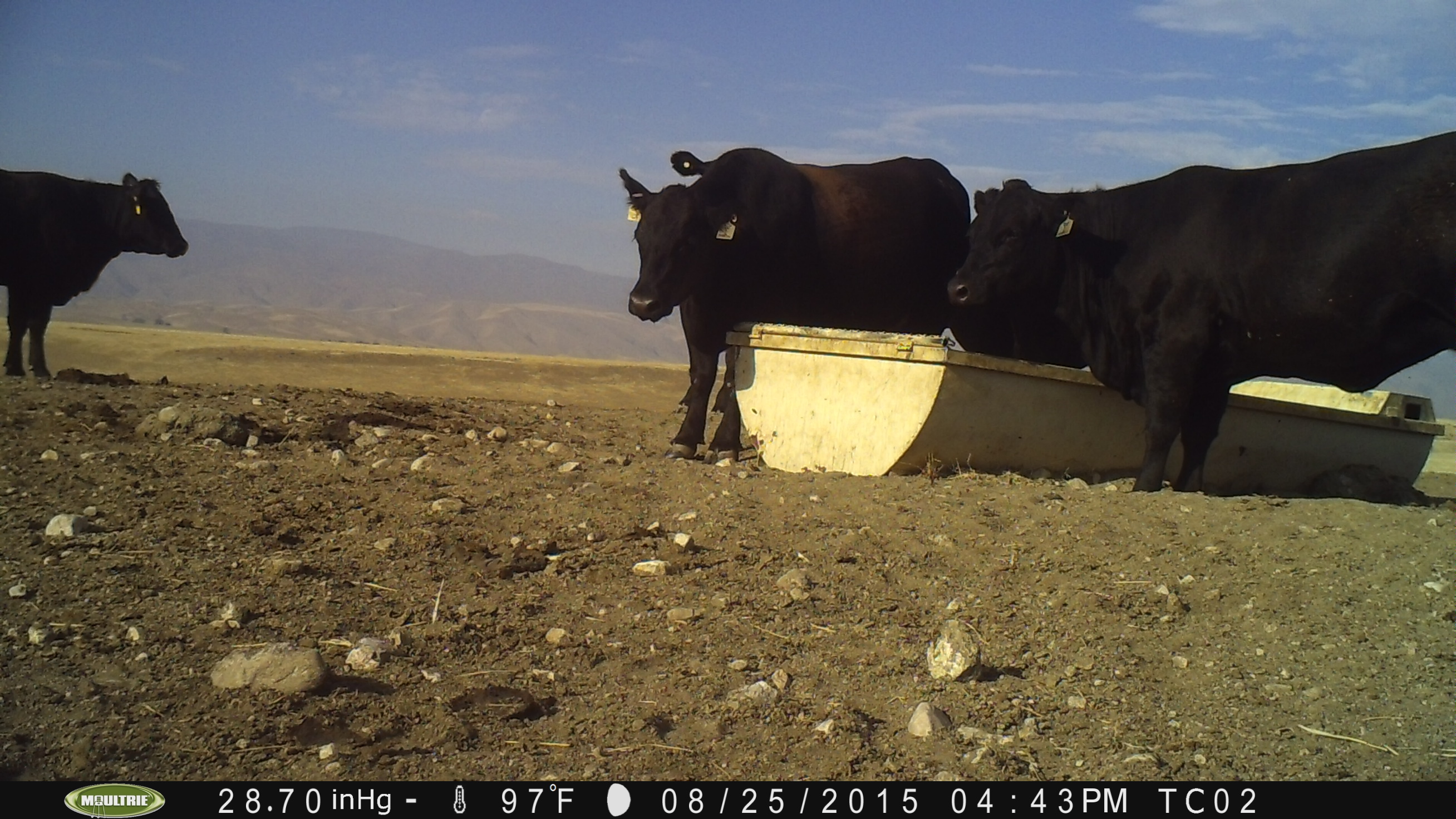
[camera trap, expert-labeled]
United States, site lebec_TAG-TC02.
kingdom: Animalia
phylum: Chordata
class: Mammalia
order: Artiodactyla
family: Bovidae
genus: Bos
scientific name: Bos taurus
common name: domestic cow